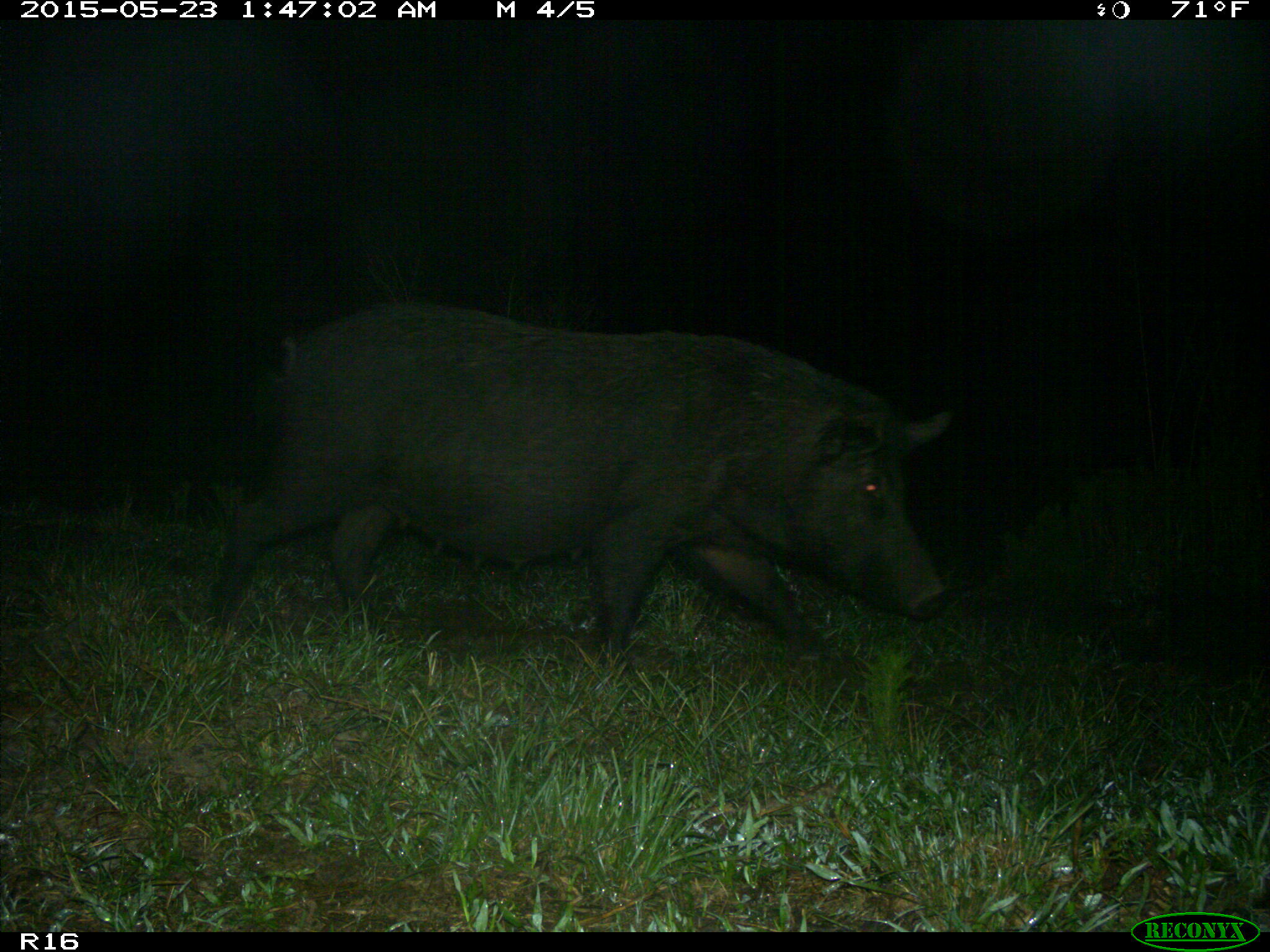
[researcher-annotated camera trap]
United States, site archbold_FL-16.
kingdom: Animalia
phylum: Chordata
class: Mammalia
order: Artiodactyla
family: Suidae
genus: Sus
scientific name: Sus scrofa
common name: wild boar